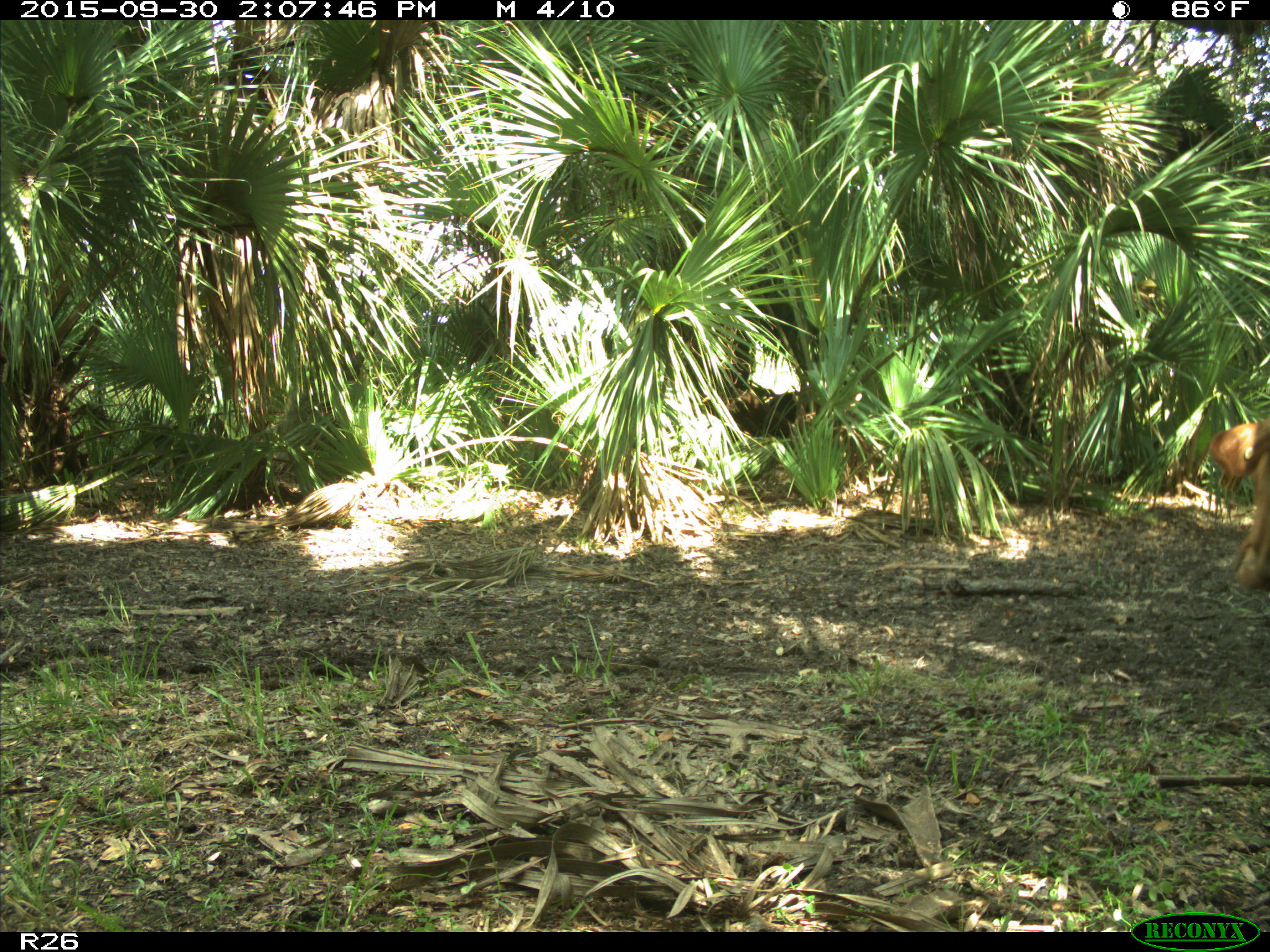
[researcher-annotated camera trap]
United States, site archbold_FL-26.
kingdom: Animalia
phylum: Chordata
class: Mammalia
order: Artiodactyla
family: Bovidae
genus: Bos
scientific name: Bos taurus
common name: domestic cow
Bos taurus (domestic cow).